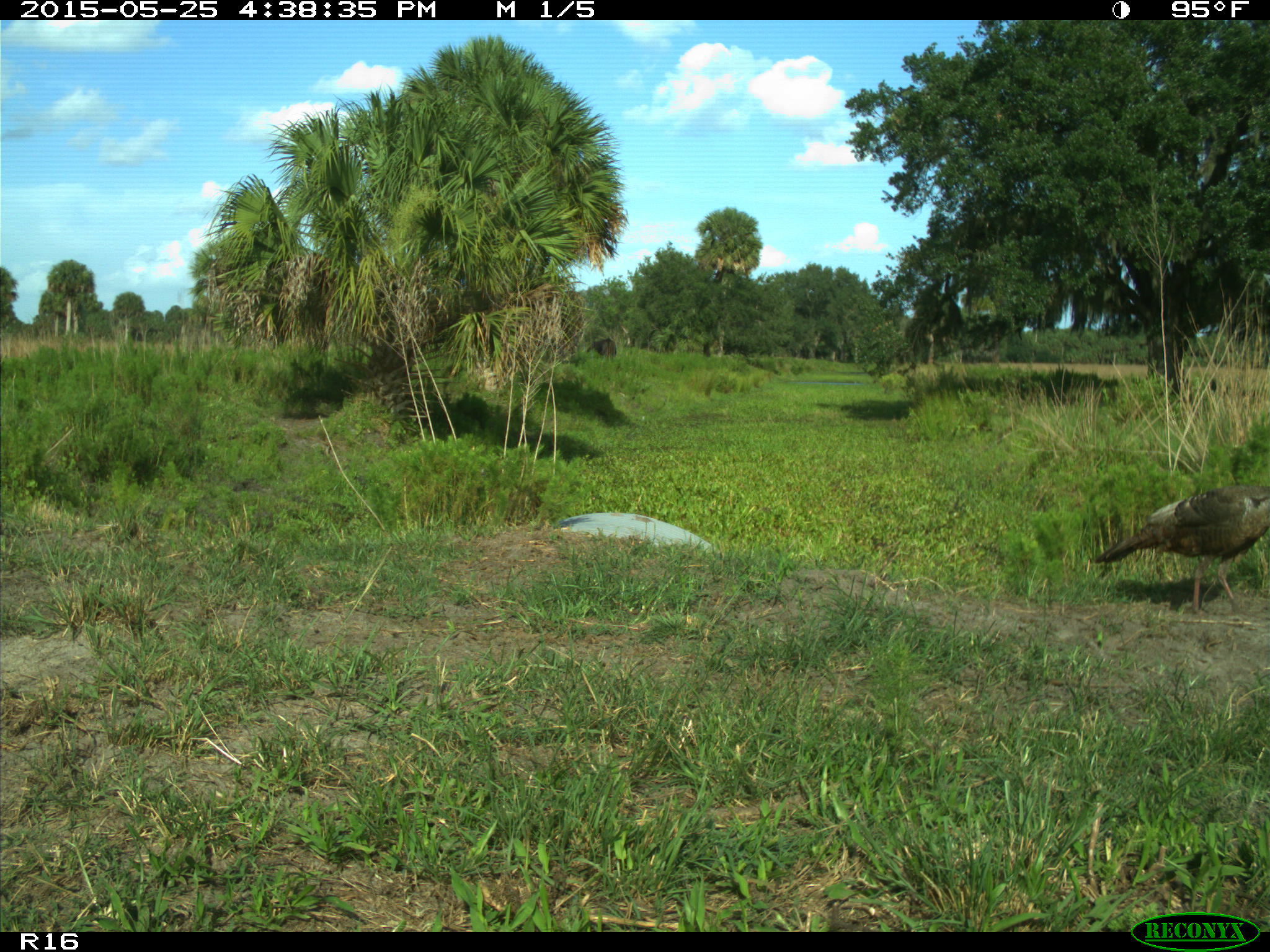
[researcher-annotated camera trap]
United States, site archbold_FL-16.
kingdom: Animalia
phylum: Chordata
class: Mammalia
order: Artiodactyla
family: Bovidae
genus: Bos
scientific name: Bos taurus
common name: domestic cow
Bos taurus (domestic cow).